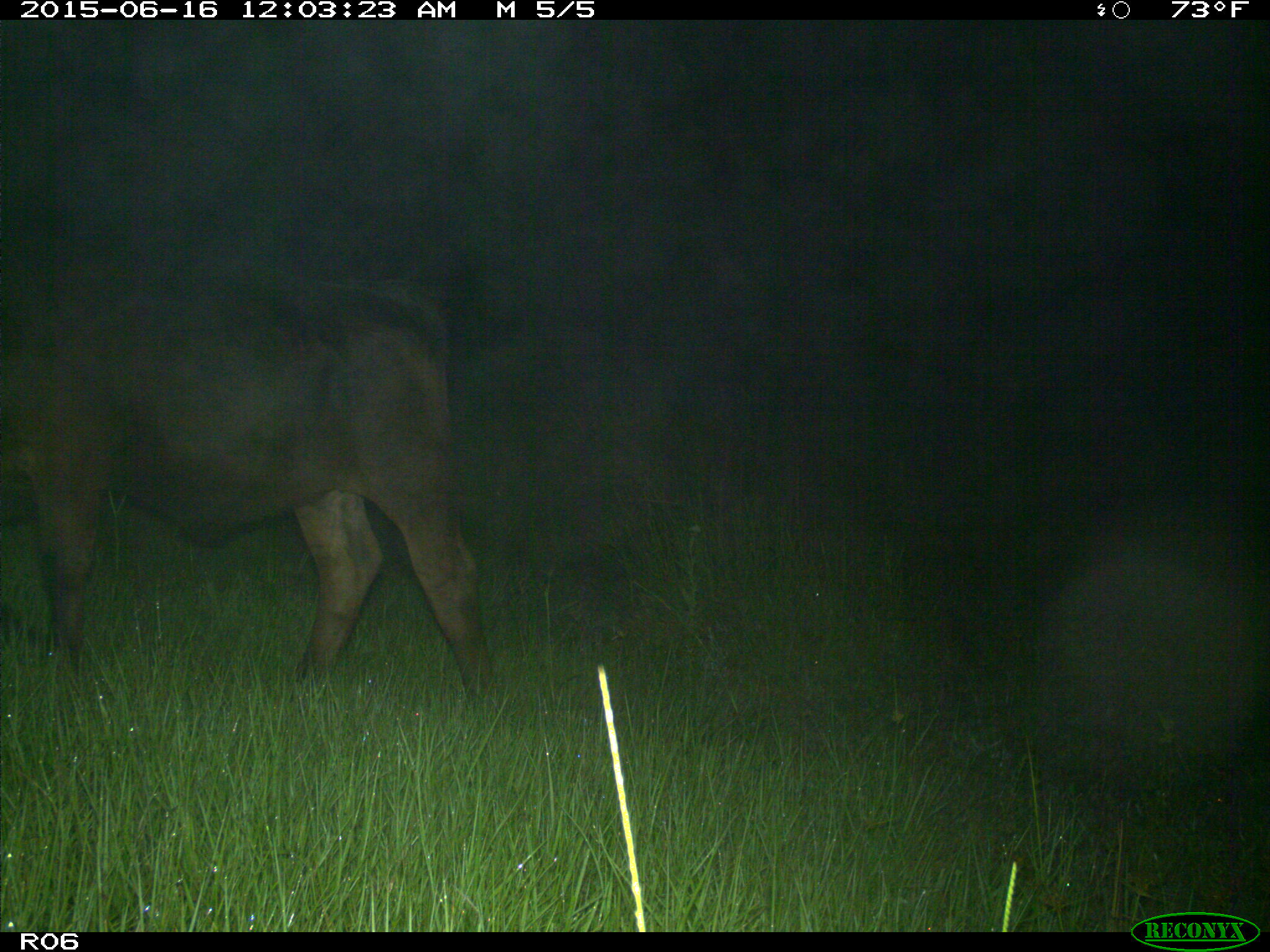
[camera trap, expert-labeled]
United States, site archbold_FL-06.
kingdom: Animalia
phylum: Chordata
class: Mammalia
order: Artiodactyla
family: Bovidae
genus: Bos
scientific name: Bos taurus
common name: domestic cow